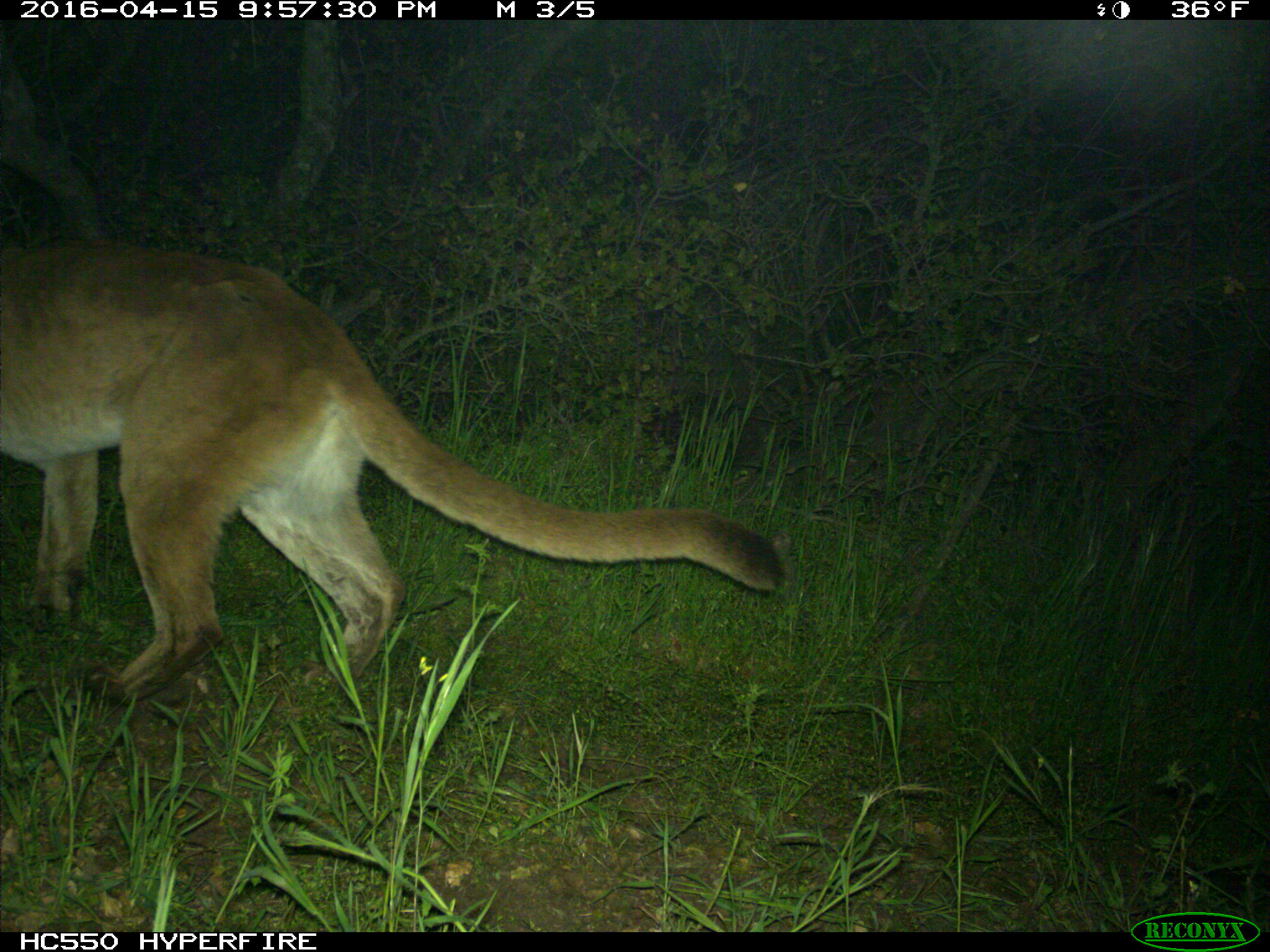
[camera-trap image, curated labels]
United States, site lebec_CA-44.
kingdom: Animalia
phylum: Chordata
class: Mammalia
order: Carnivora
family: Felidae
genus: Puma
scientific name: Puma concolor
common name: mountain lion